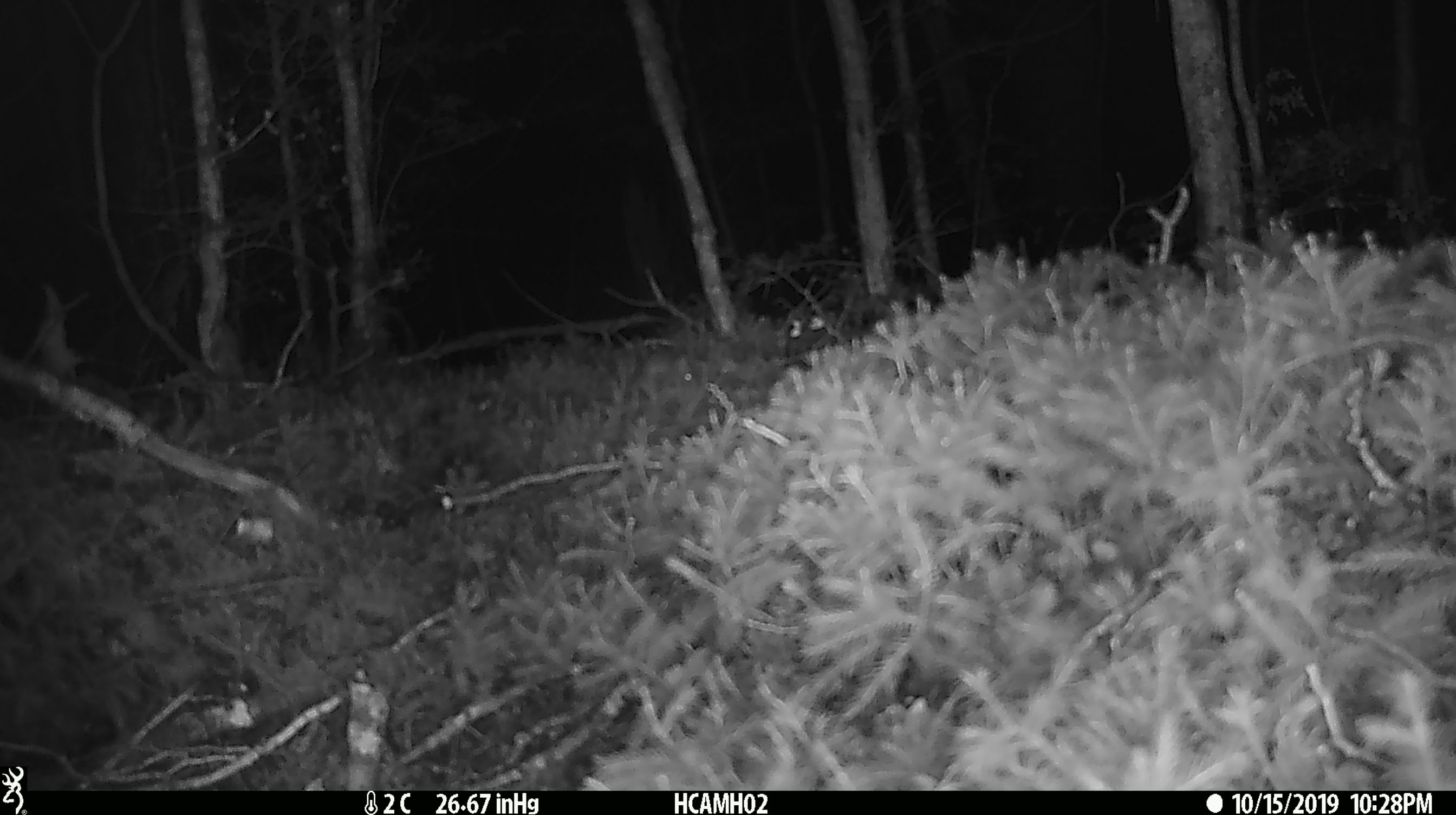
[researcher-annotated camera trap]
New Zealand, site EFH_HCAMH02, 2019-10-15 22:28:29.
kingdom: Animalia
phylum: Chordata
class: Mammalia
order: Rodentia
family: Muridae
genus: Mus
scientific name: Mus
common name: mouse